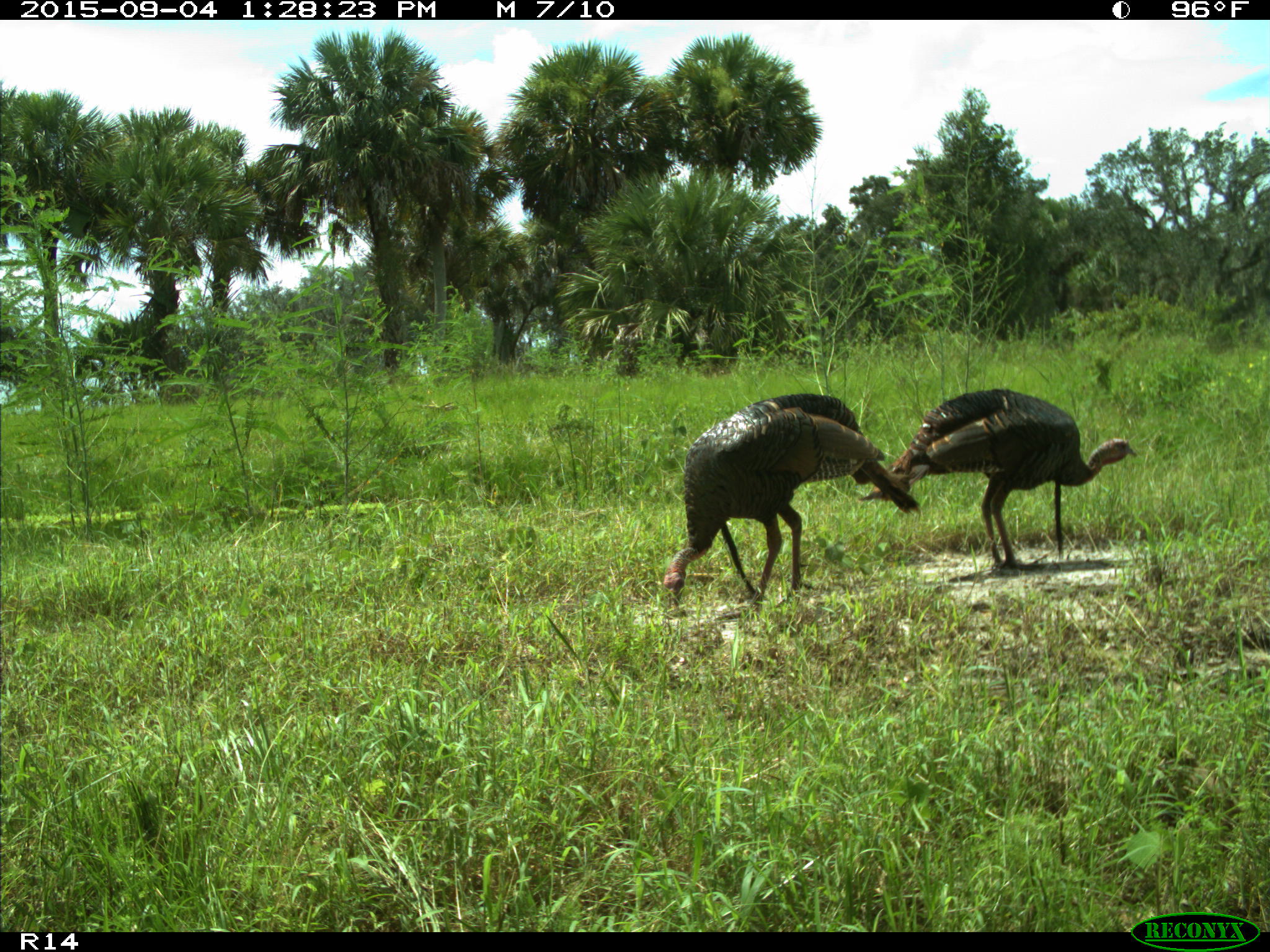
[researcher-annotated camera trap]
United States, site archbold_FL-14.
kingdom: Animalia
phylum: Chordata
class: Aves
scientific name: Aves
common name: birds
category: unidentified bird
Unidentified bird (birds) (Aves).